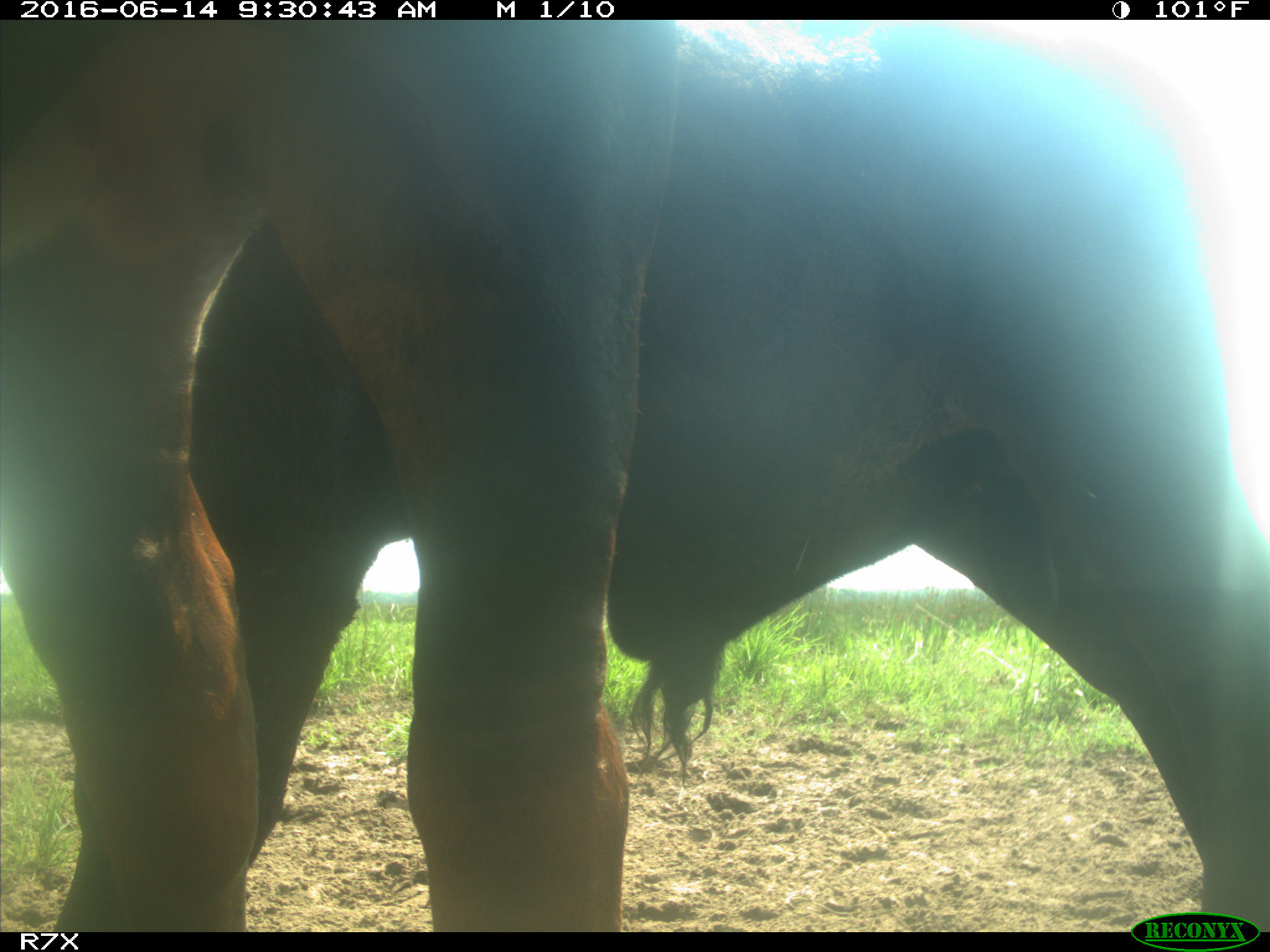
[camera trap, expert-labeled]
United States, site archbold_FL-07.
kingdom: Animalia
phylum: Chordata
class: Mammalia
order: Artiodactyla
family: Bovidae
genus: Bos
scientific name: Bos taurus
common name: domestic cow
Bos taurus (domestic cow).